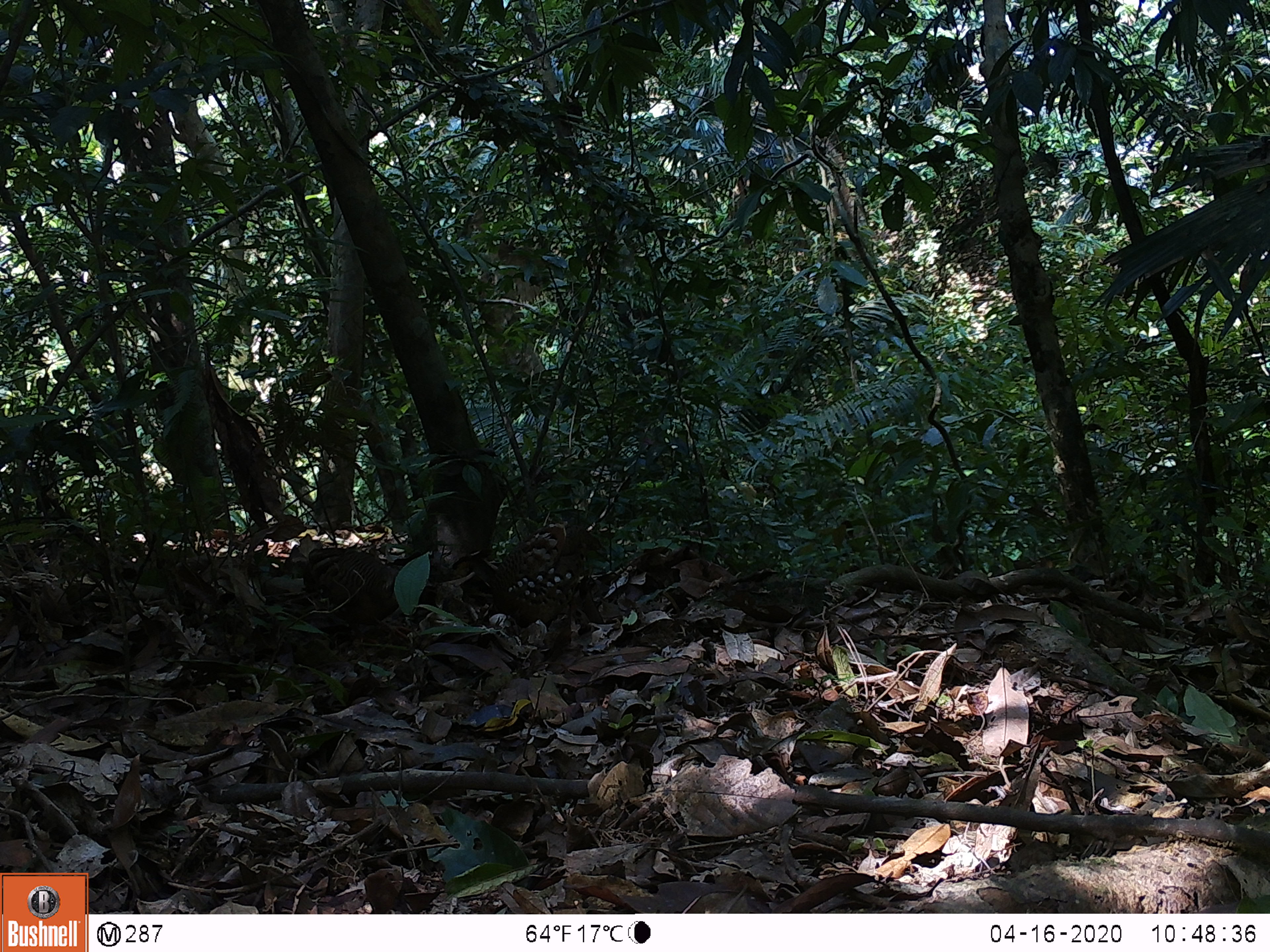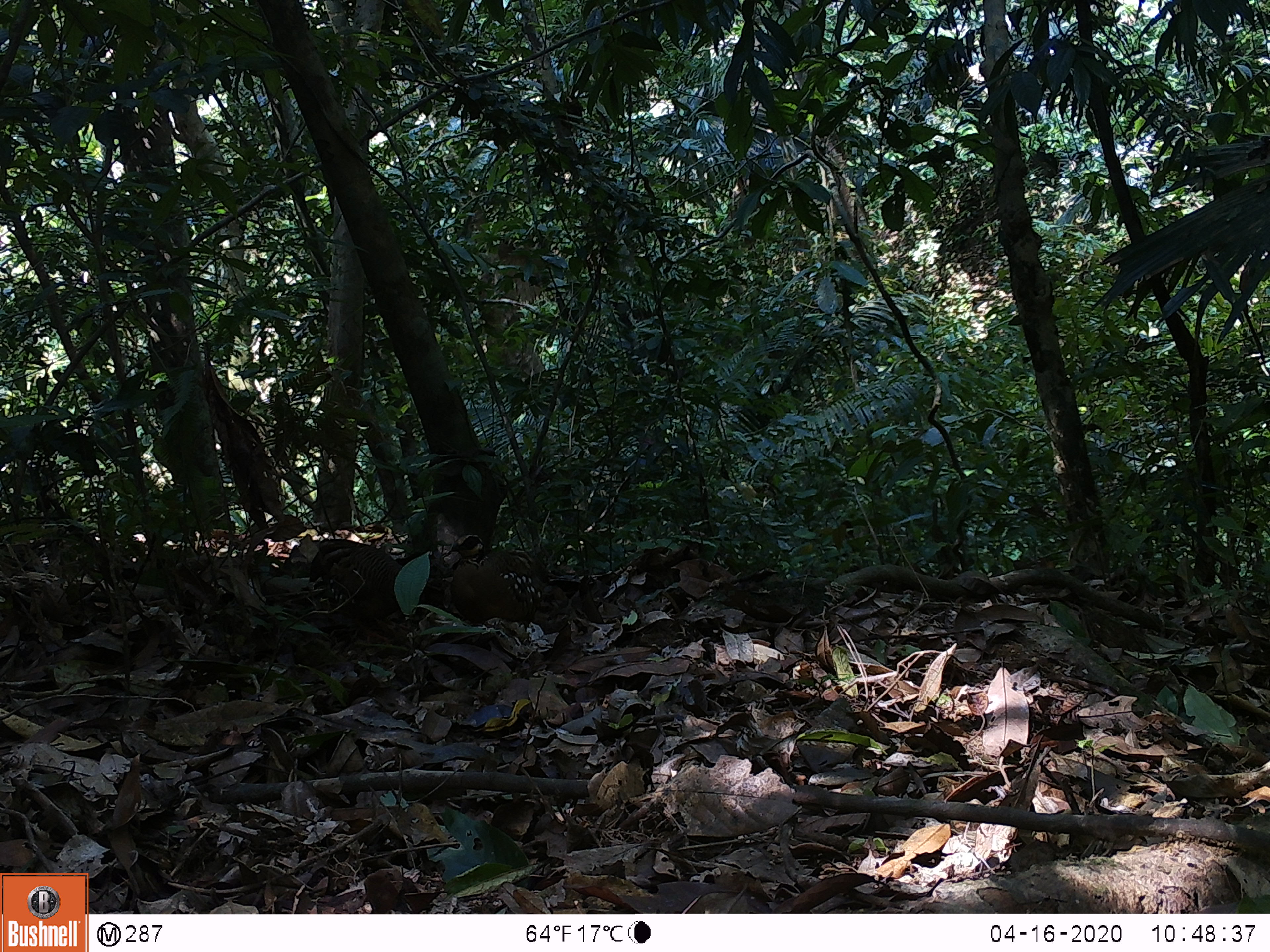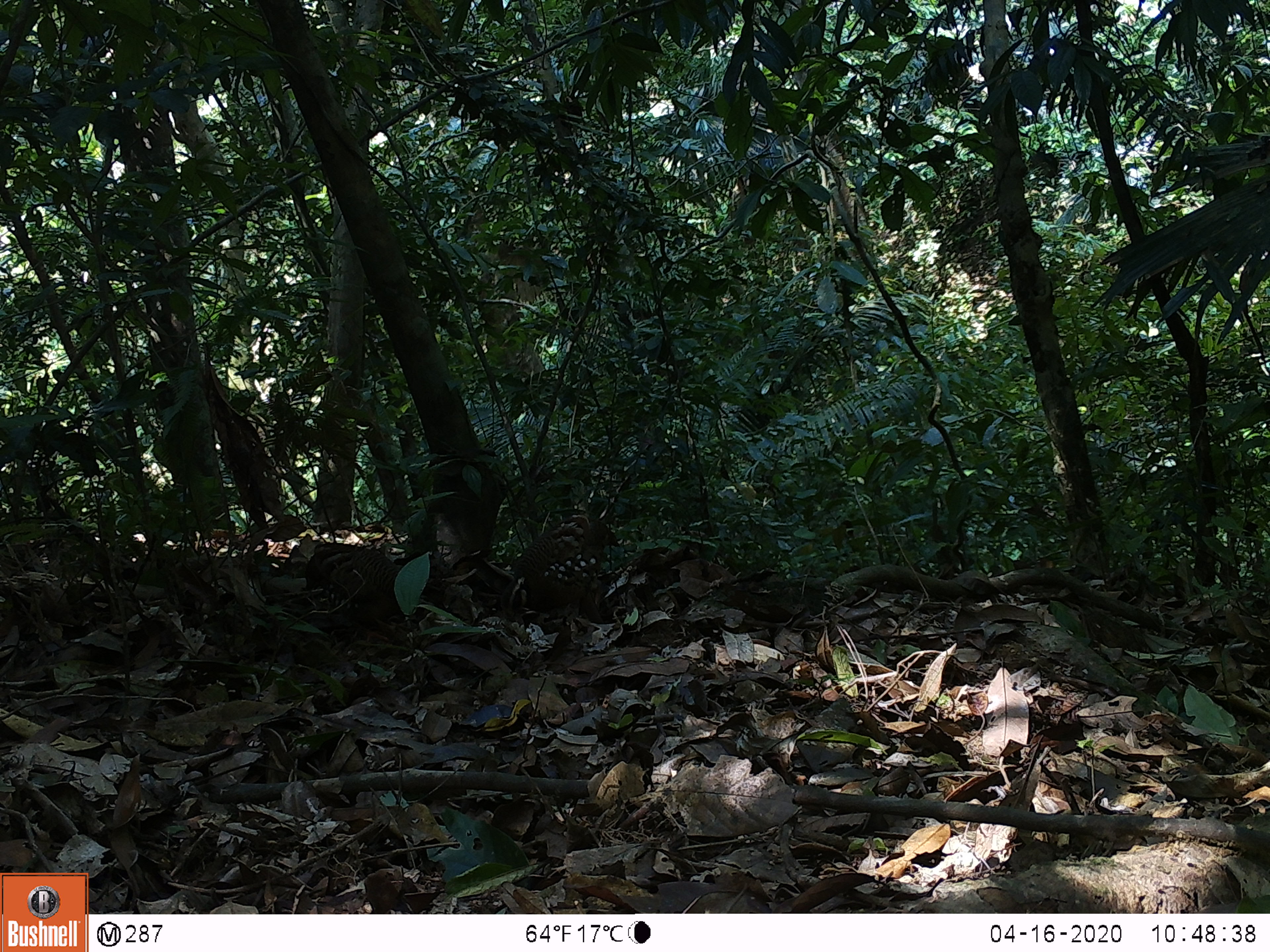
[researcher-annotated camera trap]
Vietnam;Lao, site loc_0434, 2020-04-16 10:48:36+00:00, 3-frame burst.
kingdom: Animalia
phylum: Chordata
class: Aves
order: Galliformes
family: Phasianidae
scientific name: Phasianidae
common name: partridge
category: unidentified partridge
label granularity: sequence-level